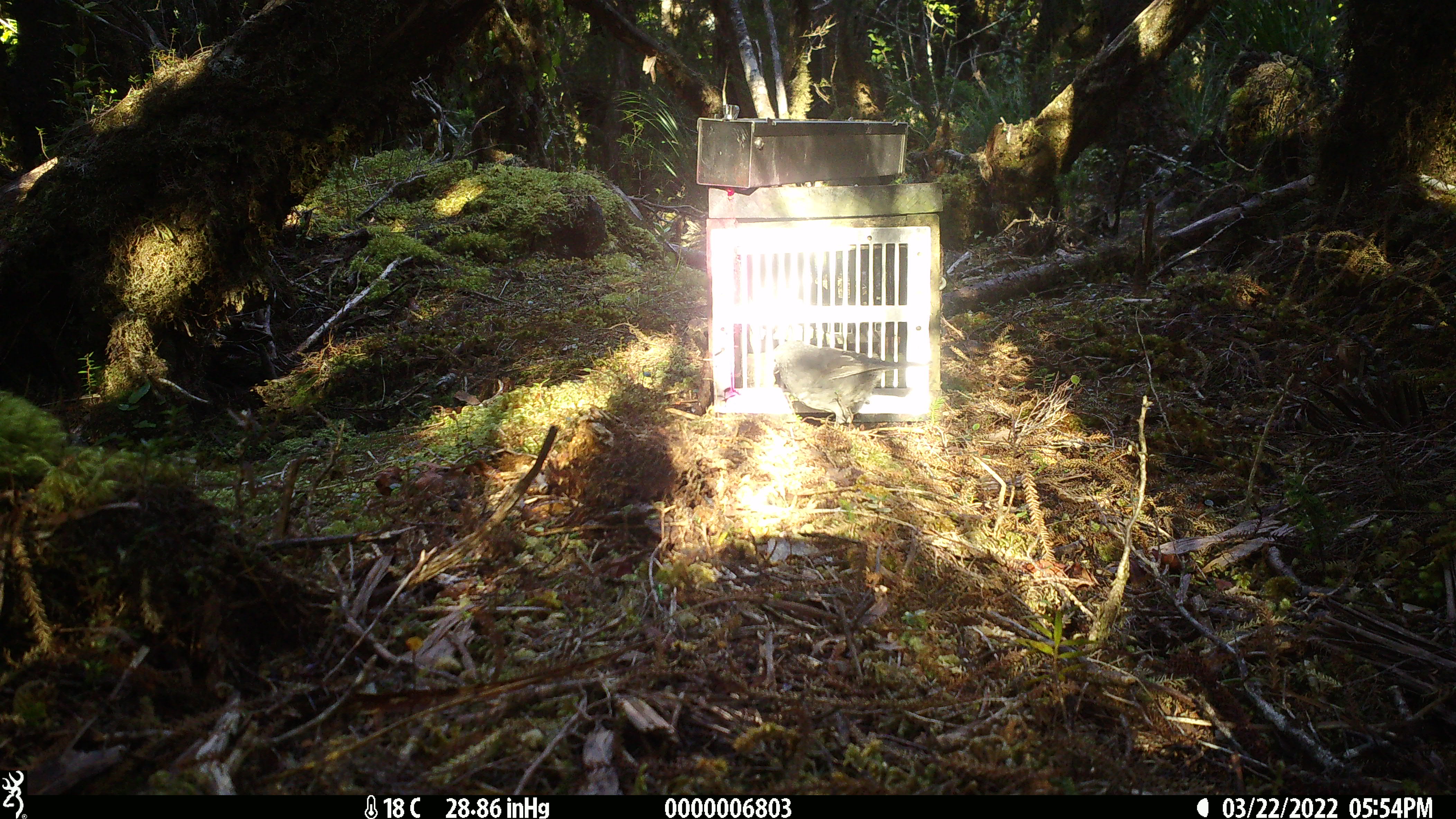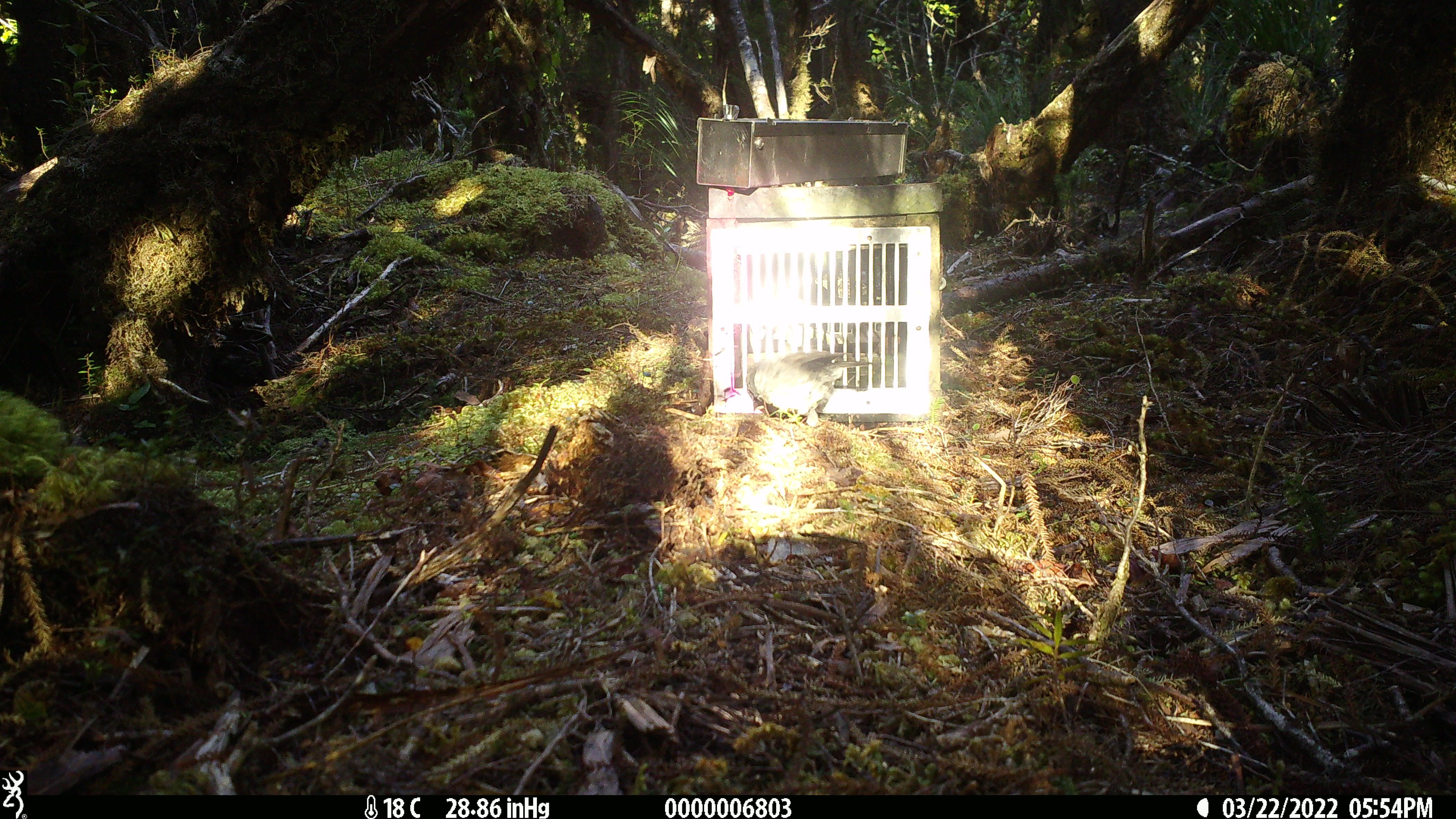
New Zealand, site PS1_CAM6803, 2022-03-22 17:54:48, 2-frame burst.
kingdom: Animalia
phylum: Chordata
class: Aves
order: Passeriformes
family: Petroicidae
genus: Petroica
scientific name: Petroica australis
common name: new zealand robin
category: robin